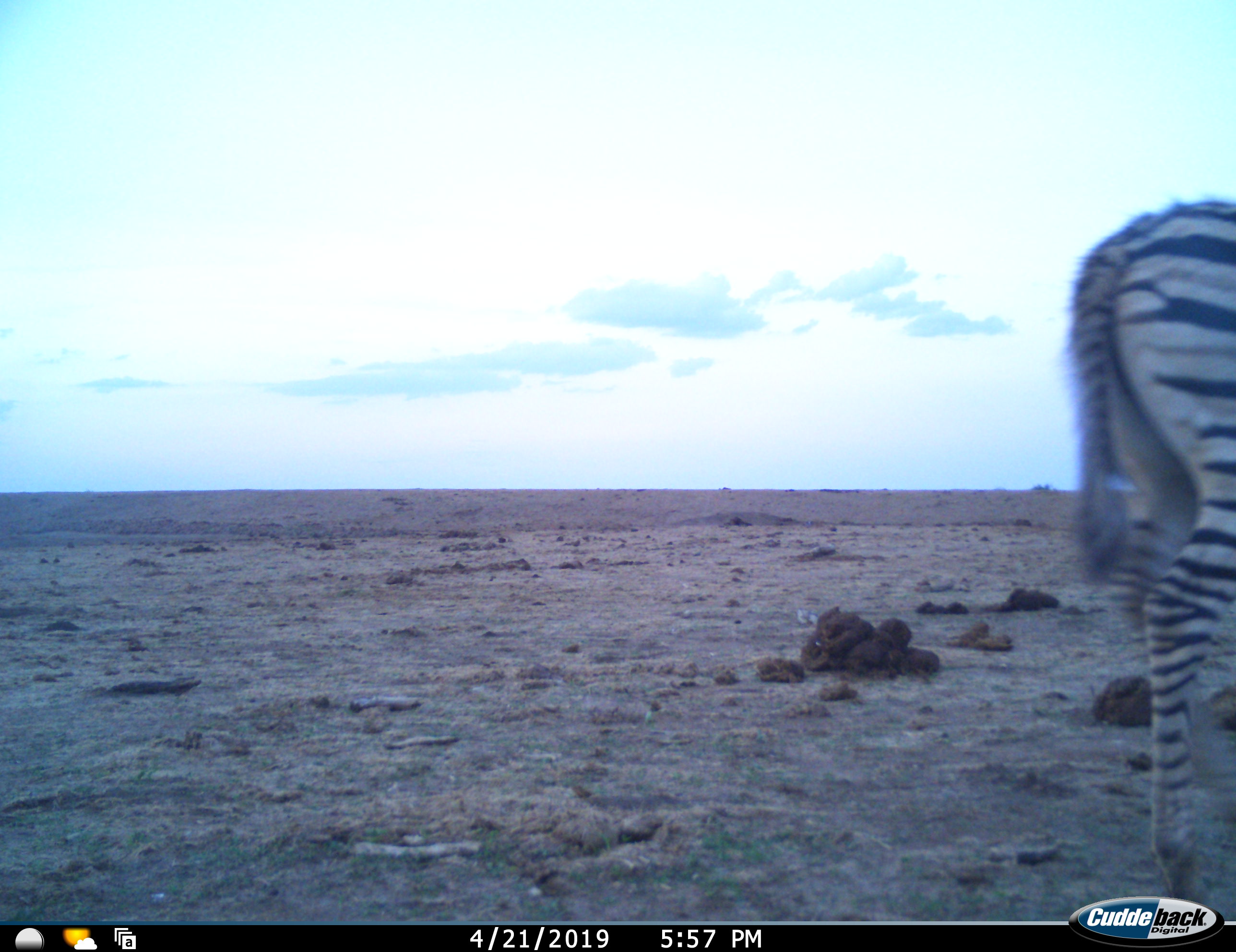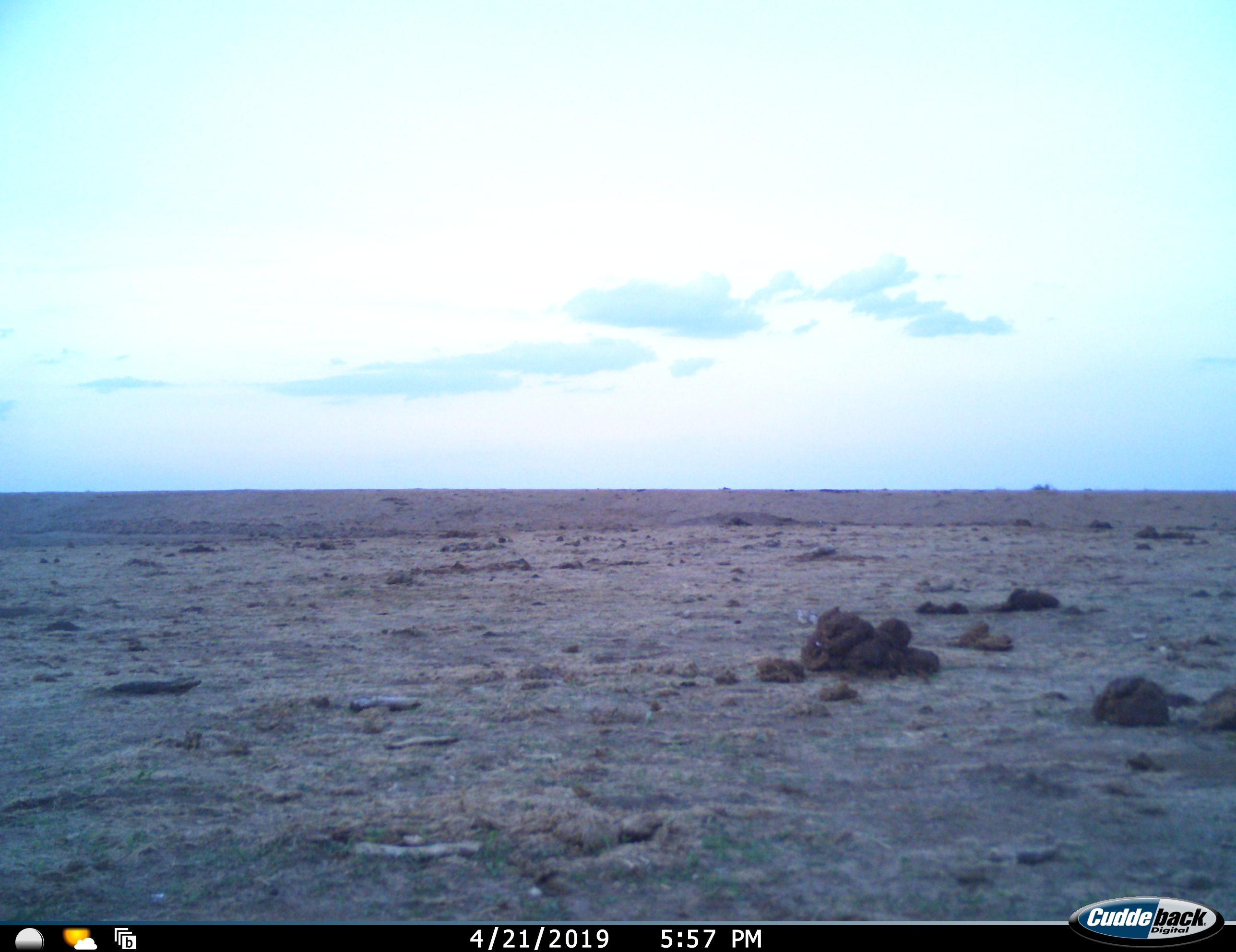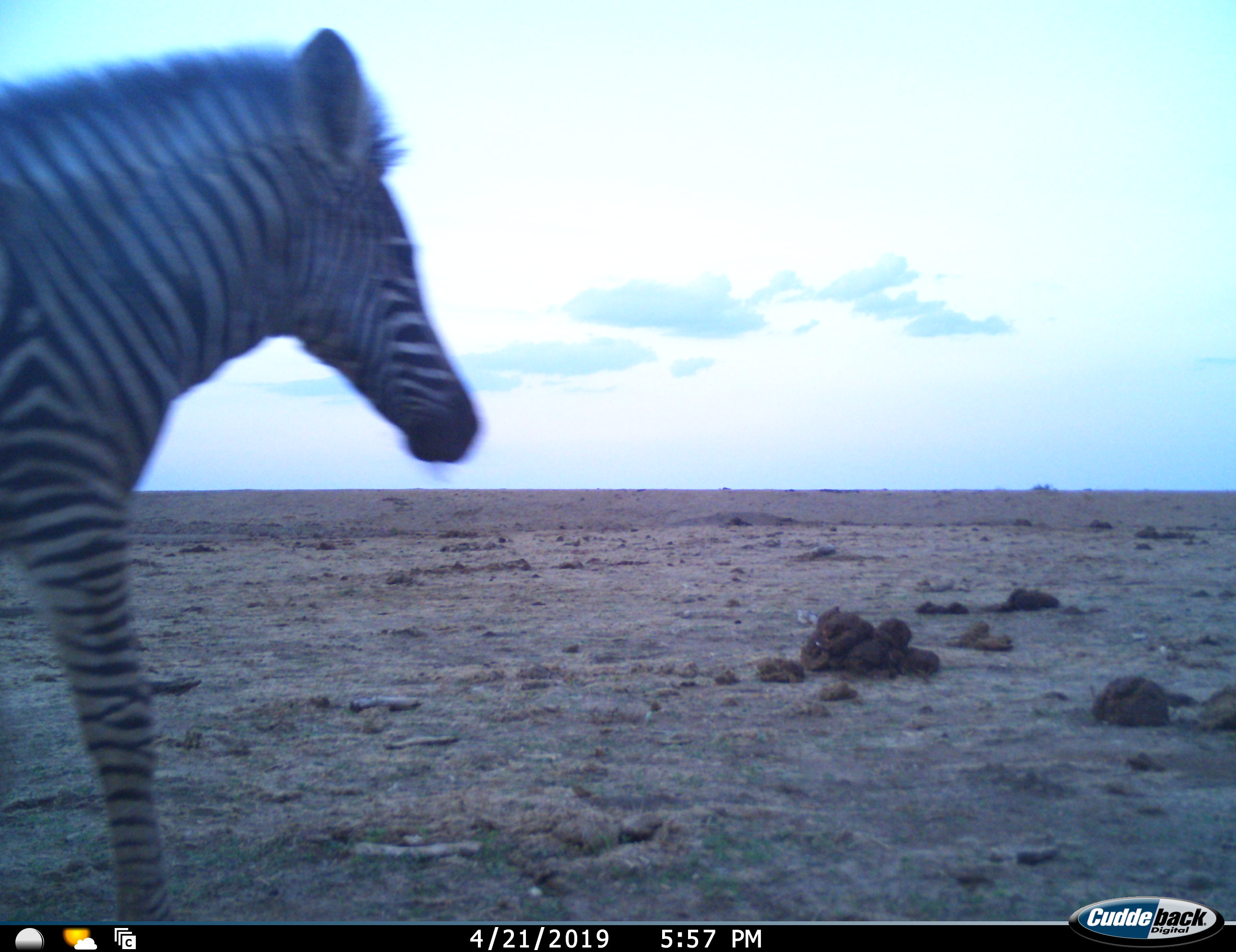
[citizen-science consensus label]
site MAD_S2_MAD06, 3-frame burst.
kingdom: Animalia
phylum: Chordata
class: Mammalia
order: Perissodactyla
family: Equidae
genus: Equus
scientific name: Equus quagga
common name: plains zebra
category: zebraplains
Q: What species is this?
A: Zebraplains (plains zebra) (Equus quagga).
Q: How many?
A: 2.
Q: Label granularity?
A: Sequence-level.